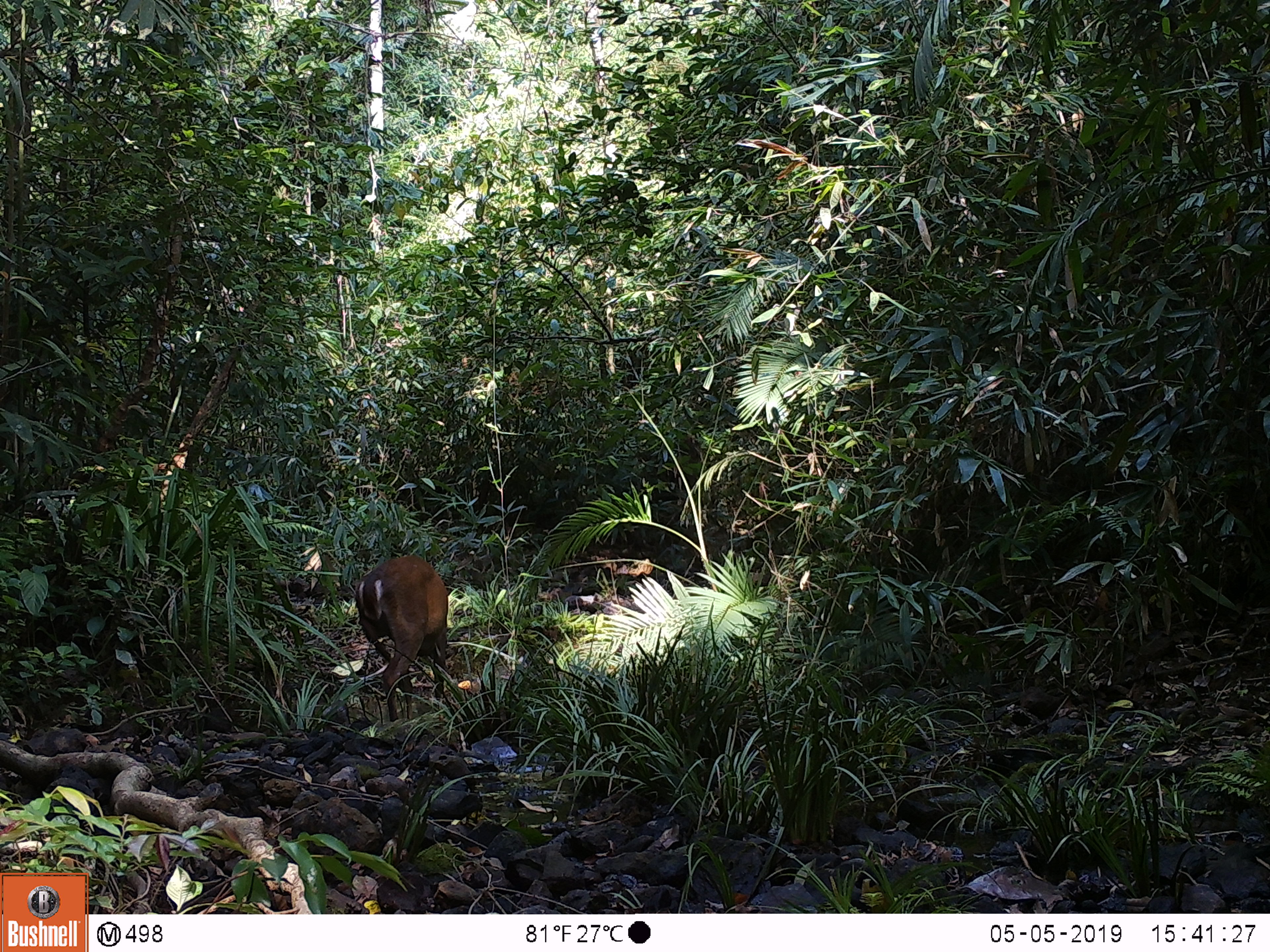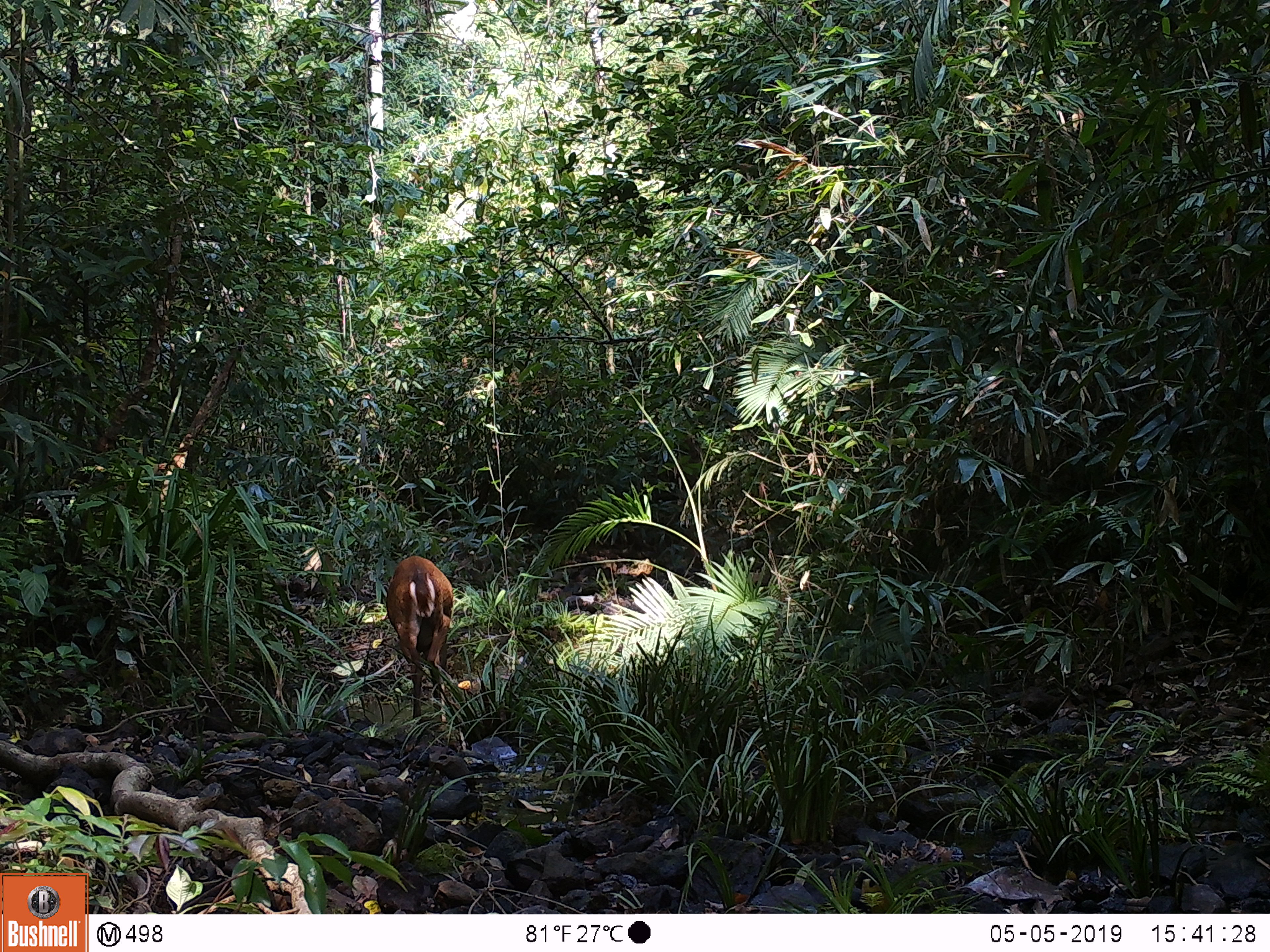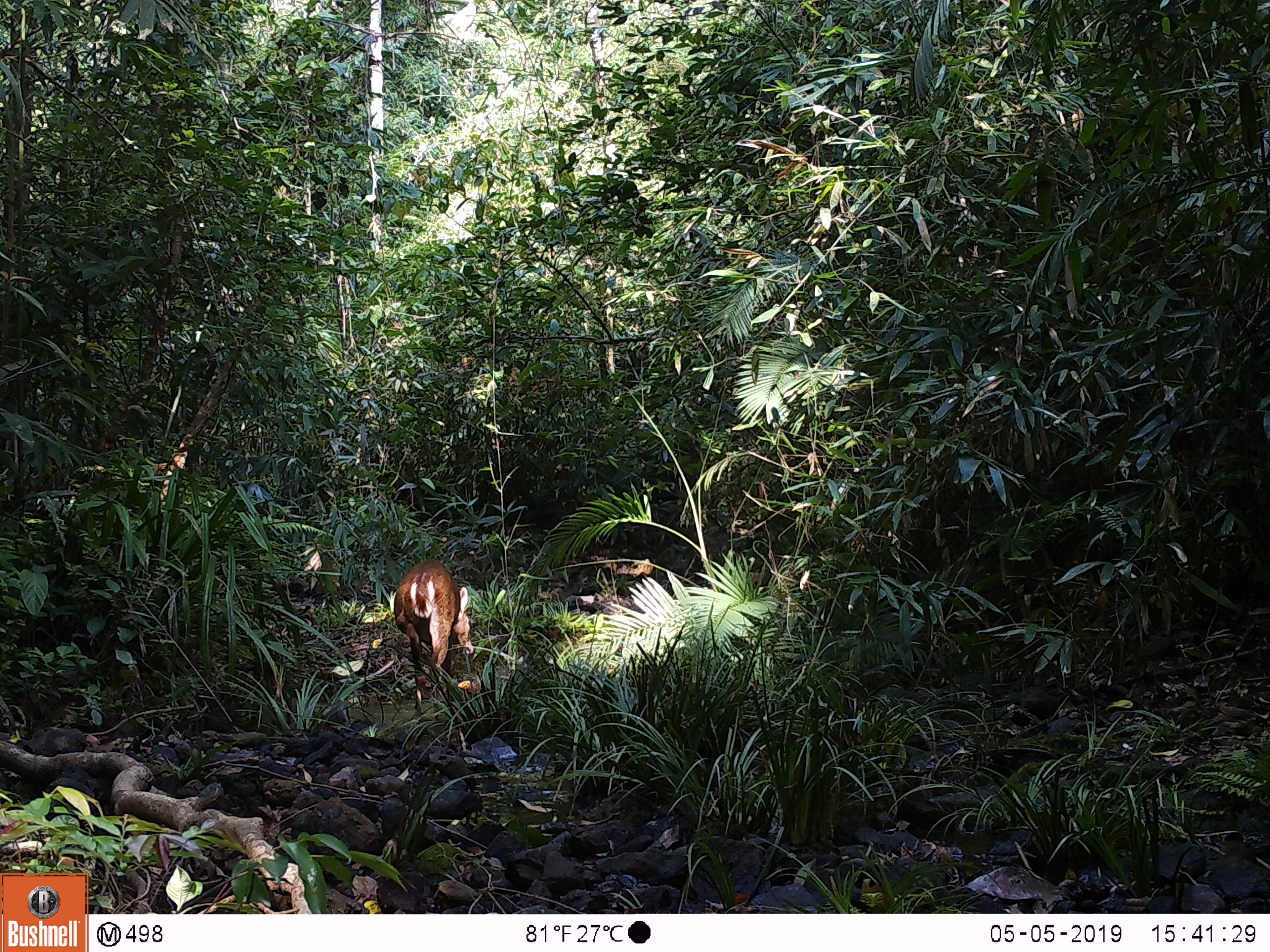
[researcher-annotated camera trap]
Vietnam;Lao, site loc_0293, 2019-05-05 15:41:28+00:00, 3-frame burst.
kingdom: Animalia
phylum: Chordata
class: Mammalia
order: Artiodactyla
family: Cervidae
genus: Muntiacus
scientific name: Muntiacus vuquangensis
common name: large-antlered muntjac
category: large antlered muntjac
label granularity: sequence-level